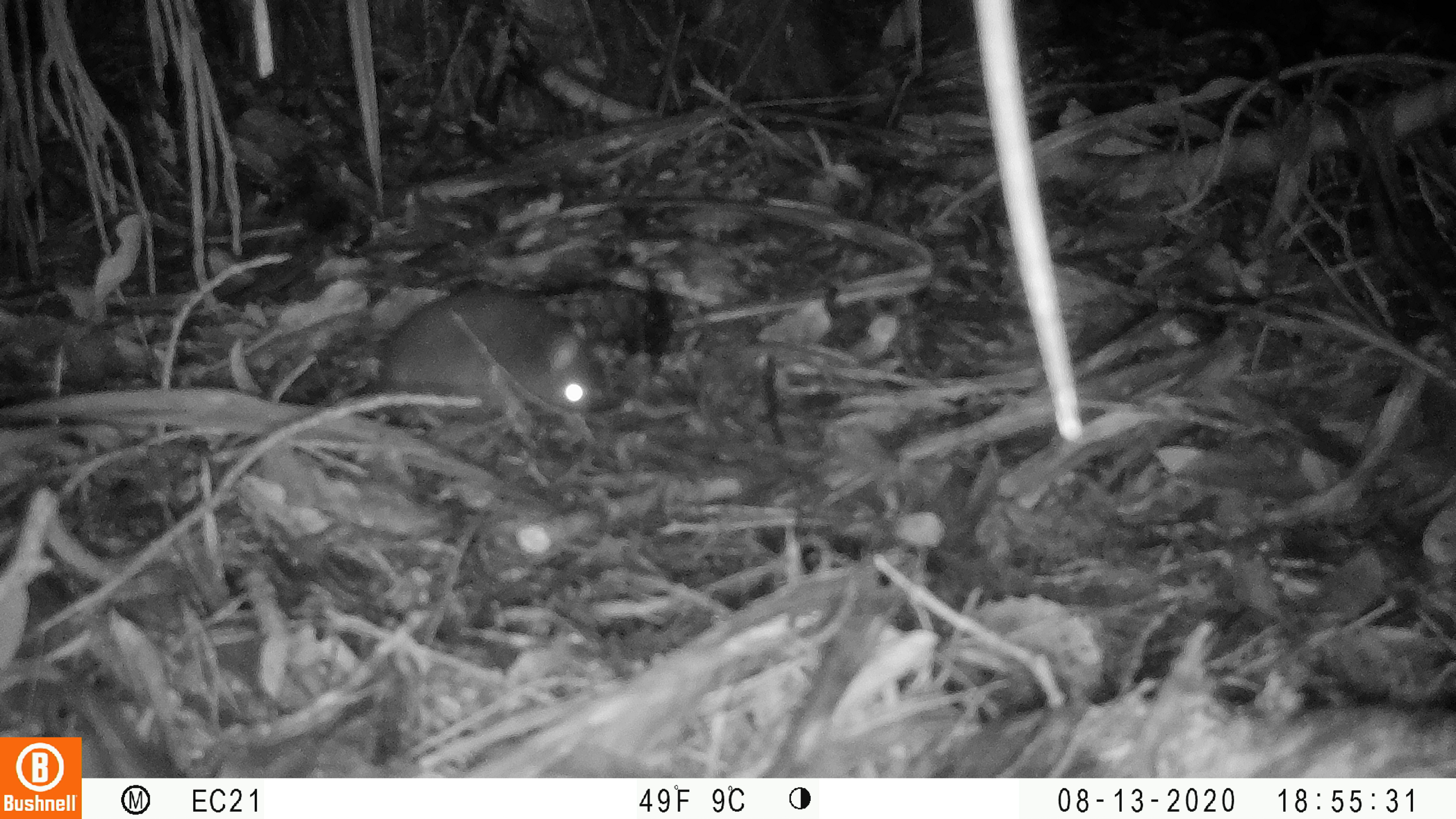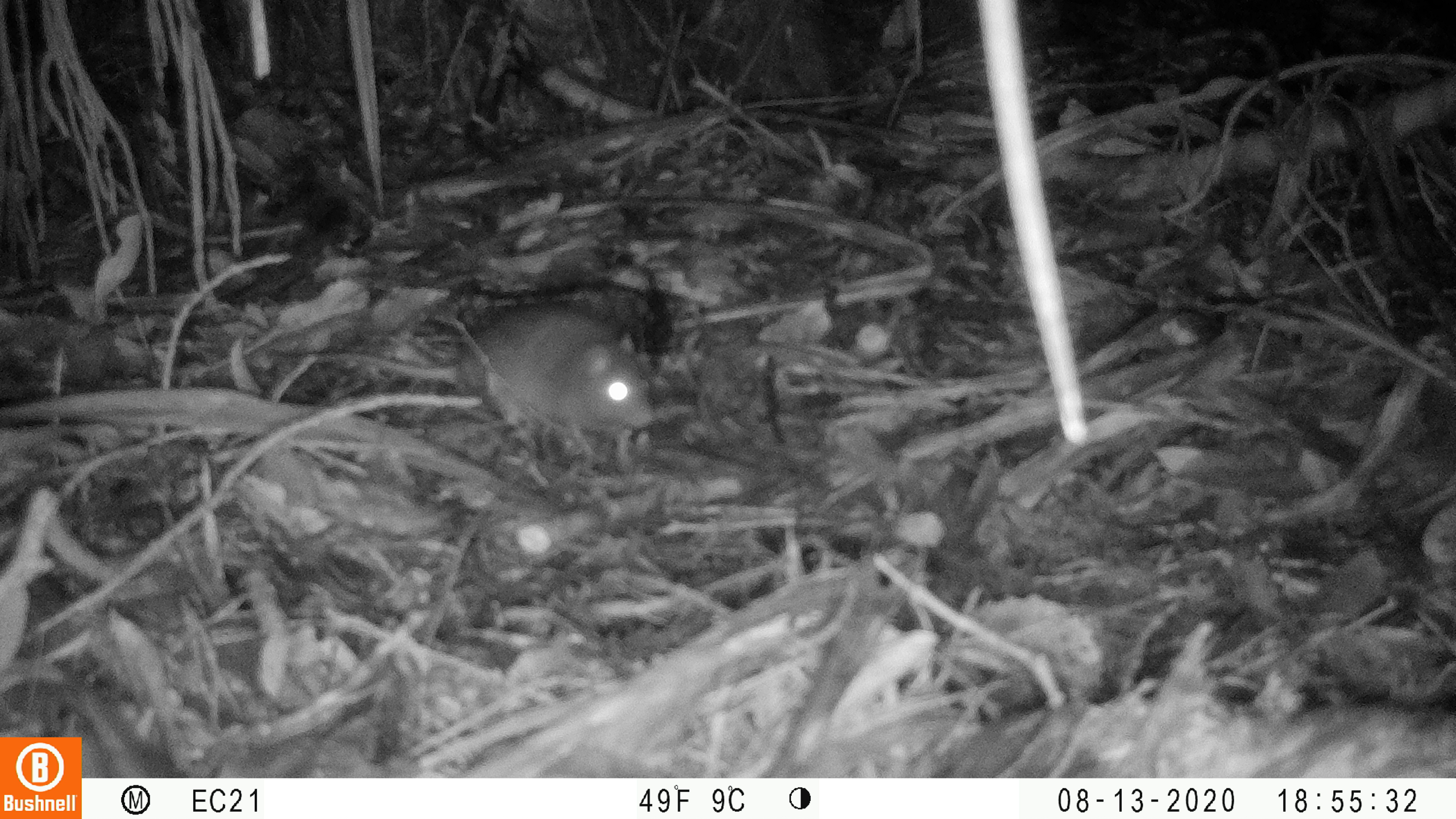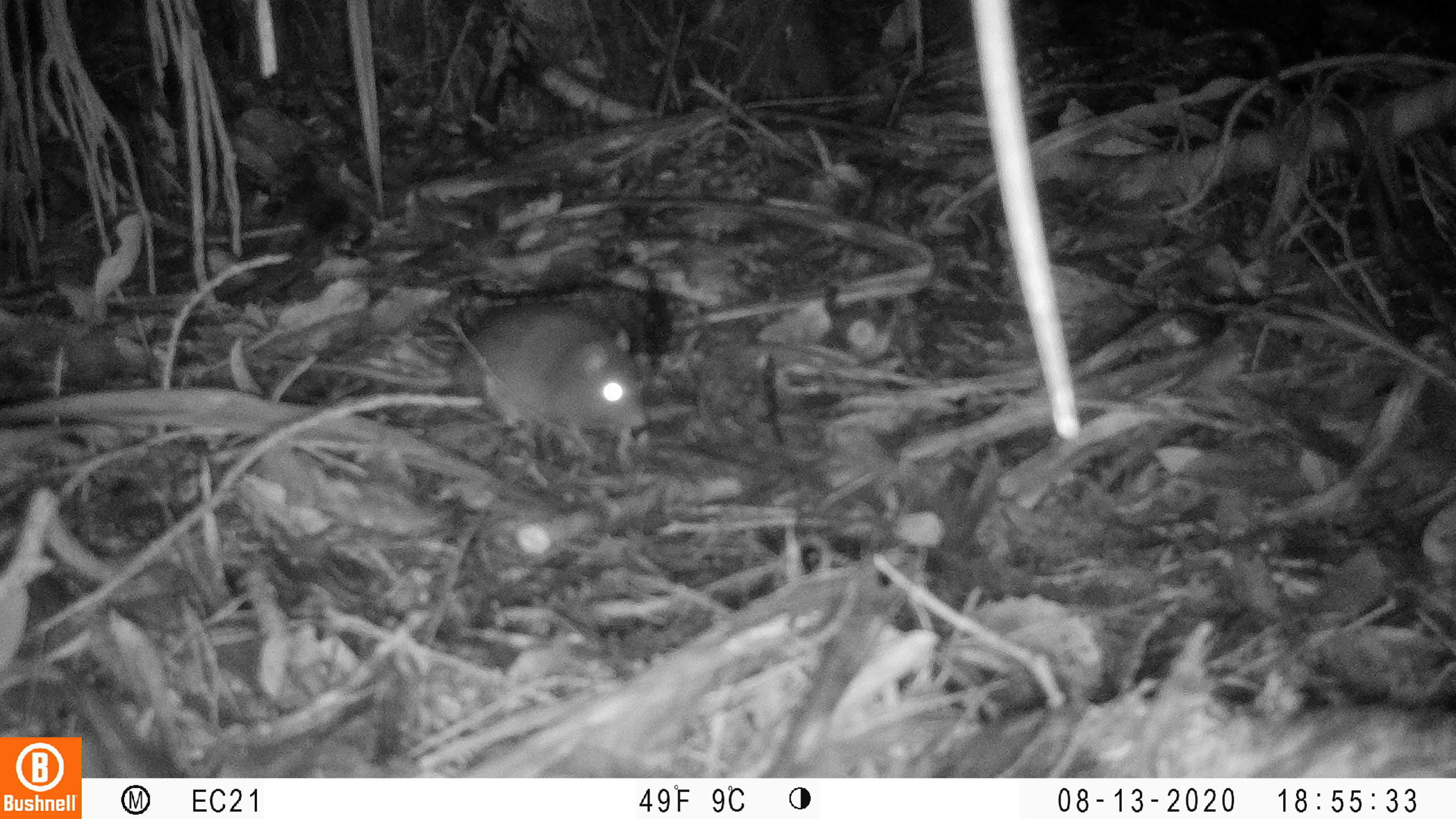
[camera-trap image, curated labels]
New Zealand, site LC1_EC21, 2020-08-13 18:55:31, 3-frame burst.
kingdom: Animalia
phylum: Chordata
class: Mammalia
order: Rodentia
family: Muridae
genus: Rattus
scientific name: Rattus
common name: rat